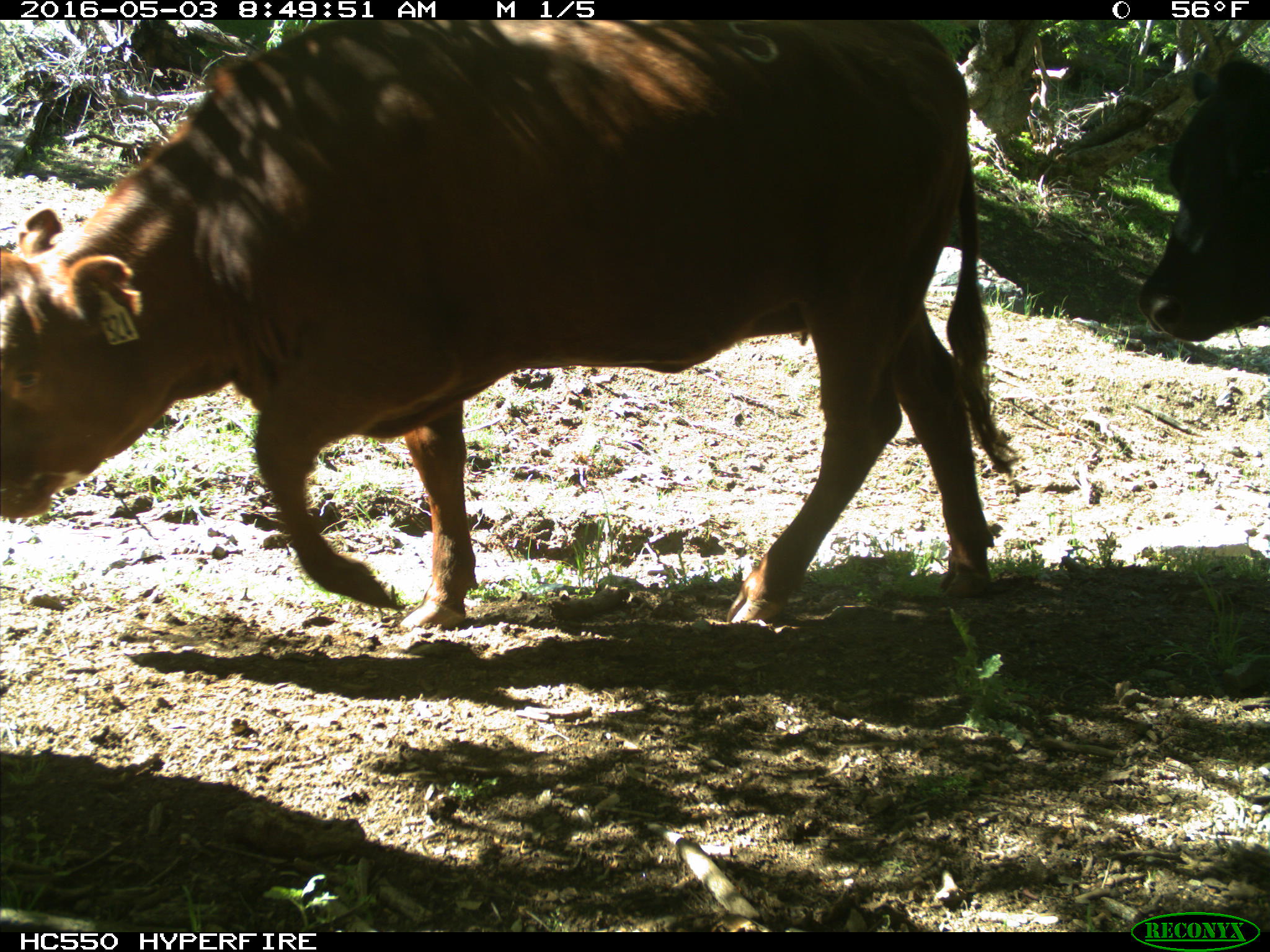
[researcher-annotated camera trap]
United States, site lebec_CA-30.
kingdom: Animalia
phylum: Chordata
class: Mammalia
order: Artiodactyla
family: Bovidae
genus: Bos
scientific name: Bos taurus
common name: domestic cow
Bos taurus (domestic cow).